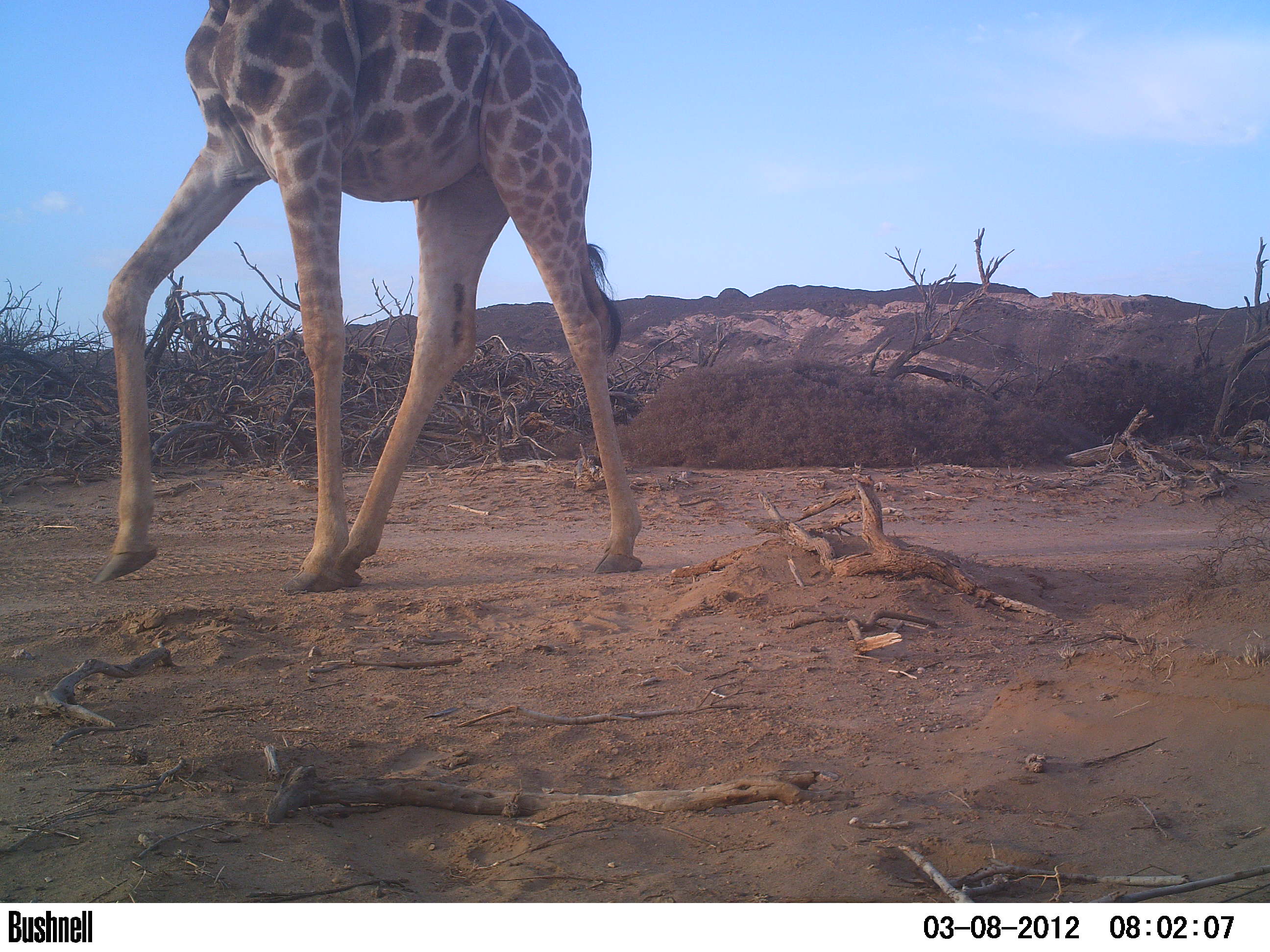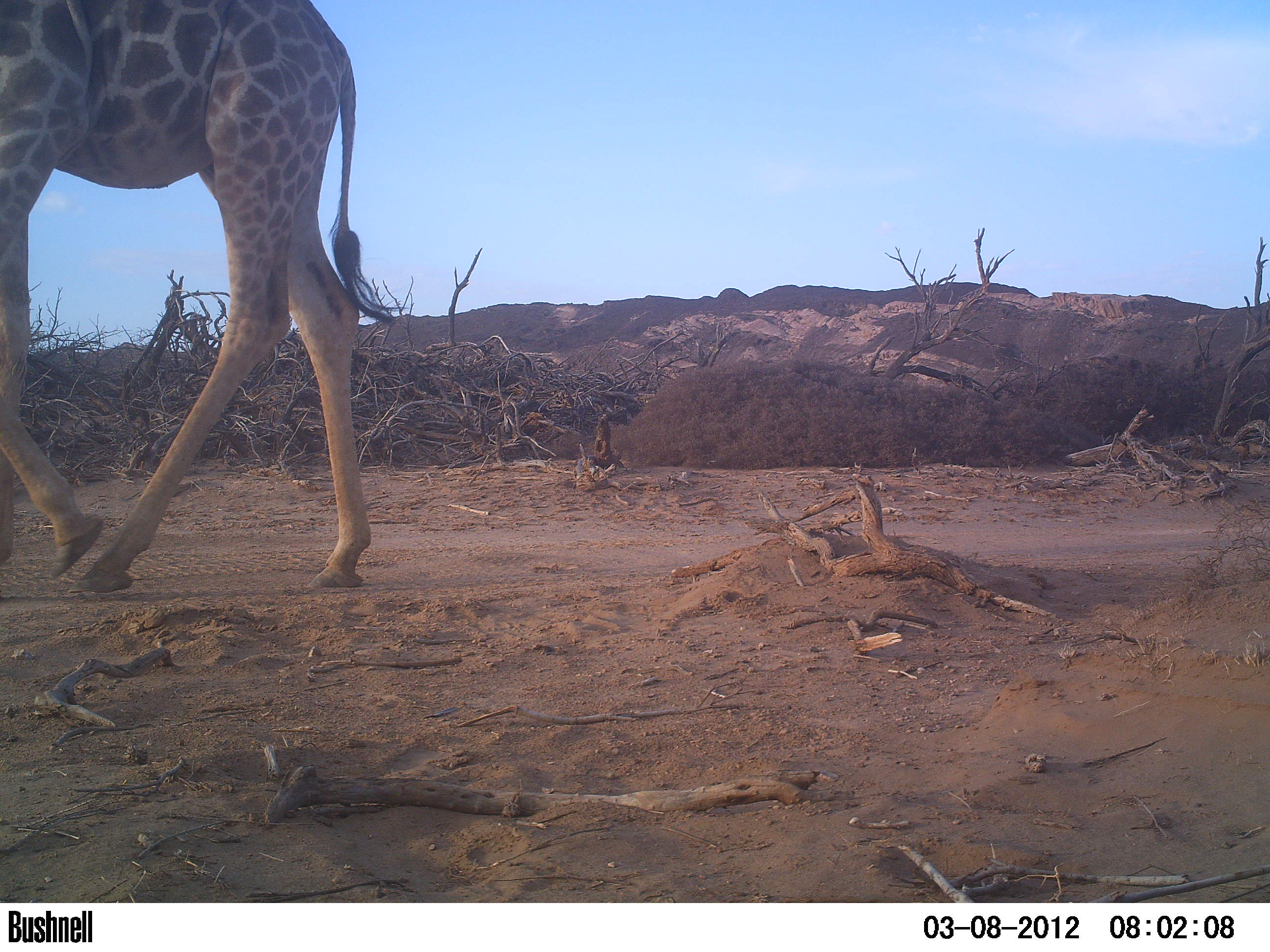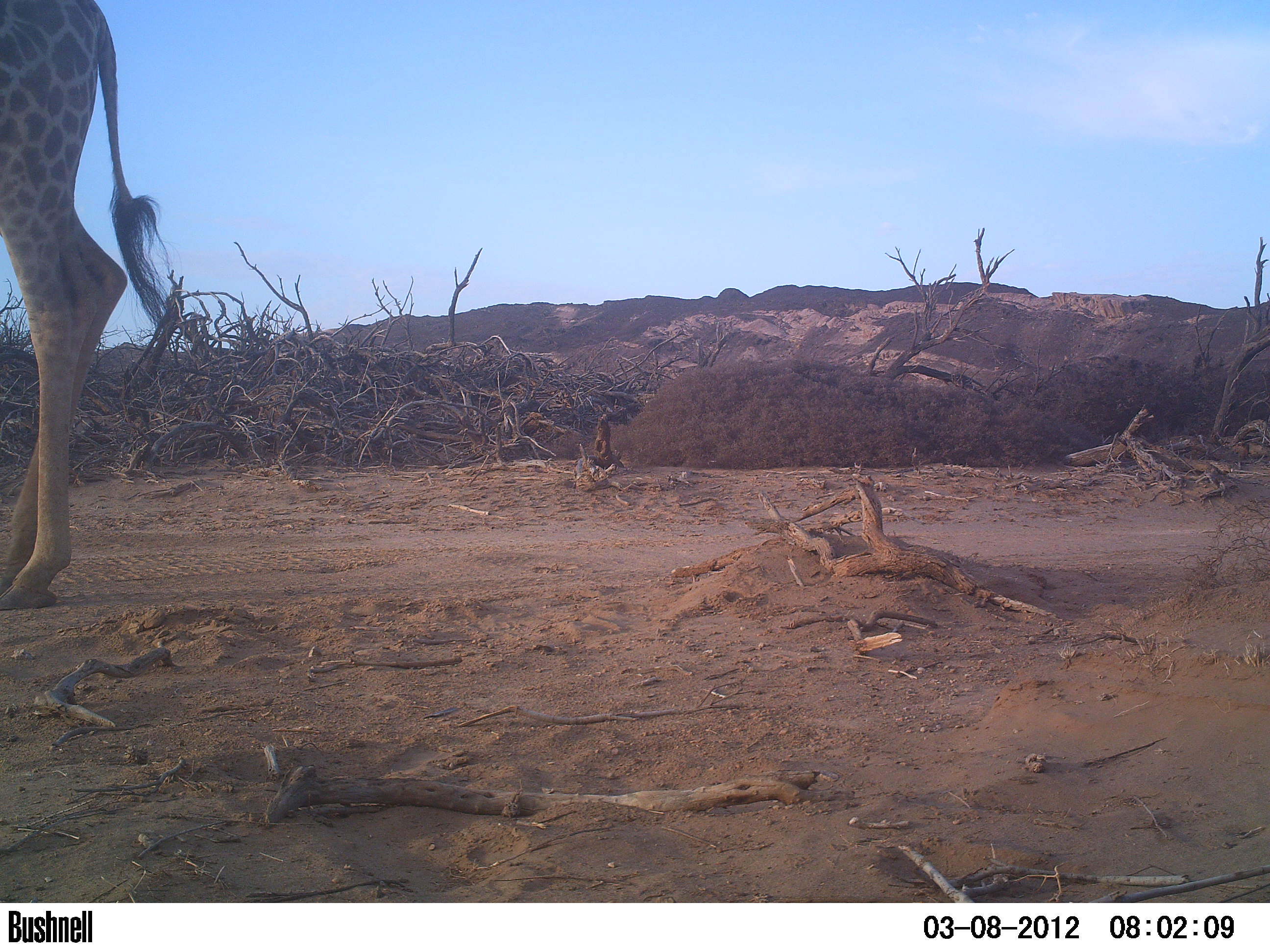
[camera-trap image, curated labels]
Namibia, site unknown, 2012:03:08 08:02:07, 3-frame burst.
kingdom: Animalia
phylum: Chordata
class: Mammalia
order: Artiodactyla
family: Giraffidae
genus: Giraffa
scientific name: Giraffa camelopardalis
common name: giraffe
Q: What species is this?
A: Giraffa camelopardalis (giraffe).